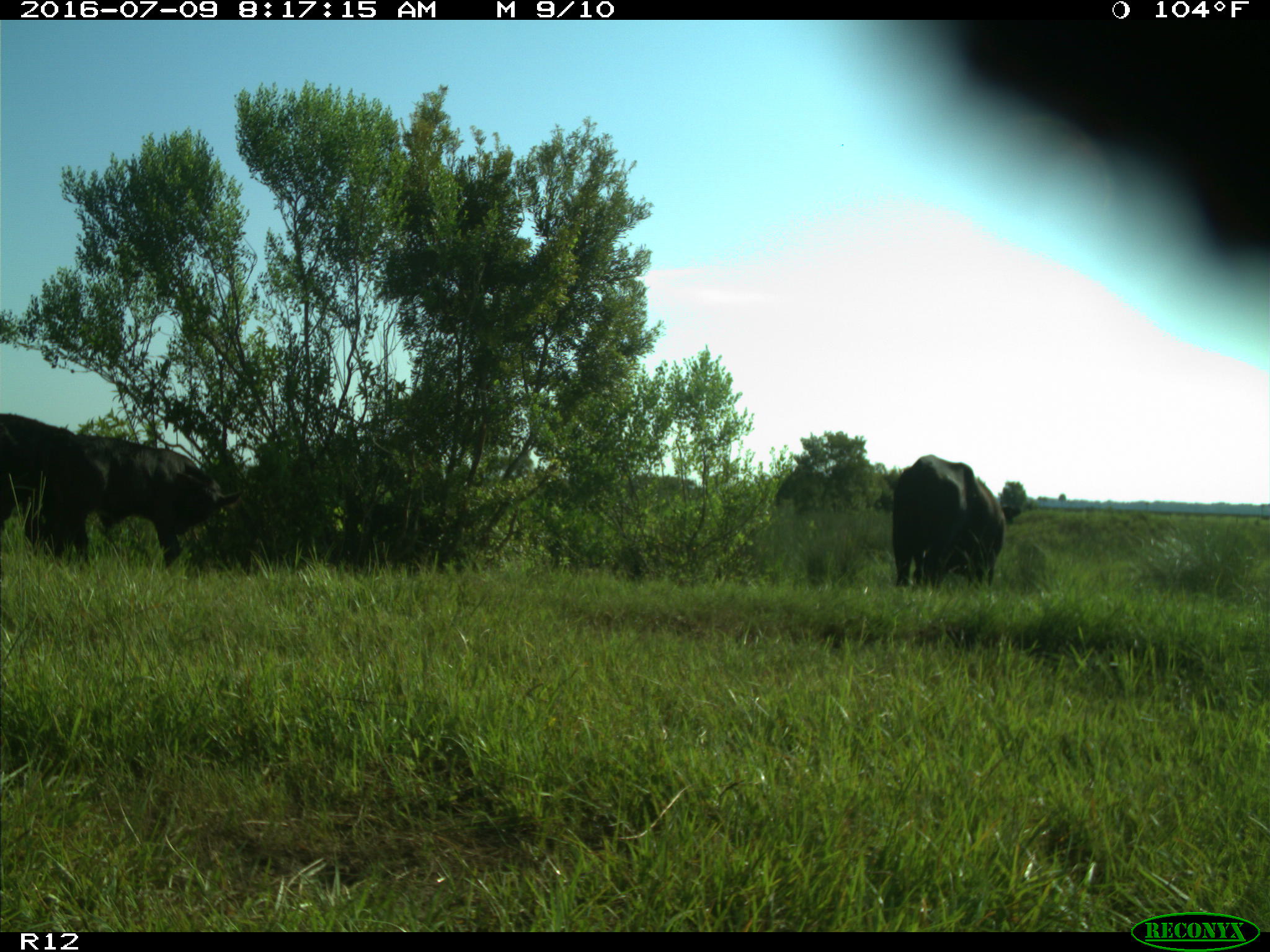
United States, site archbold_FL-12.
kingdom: Animalia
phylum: Chordata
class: Mammalia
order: Artiodactyla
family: Bovidae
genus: Bos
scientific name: Bos taurus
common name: domestic cow